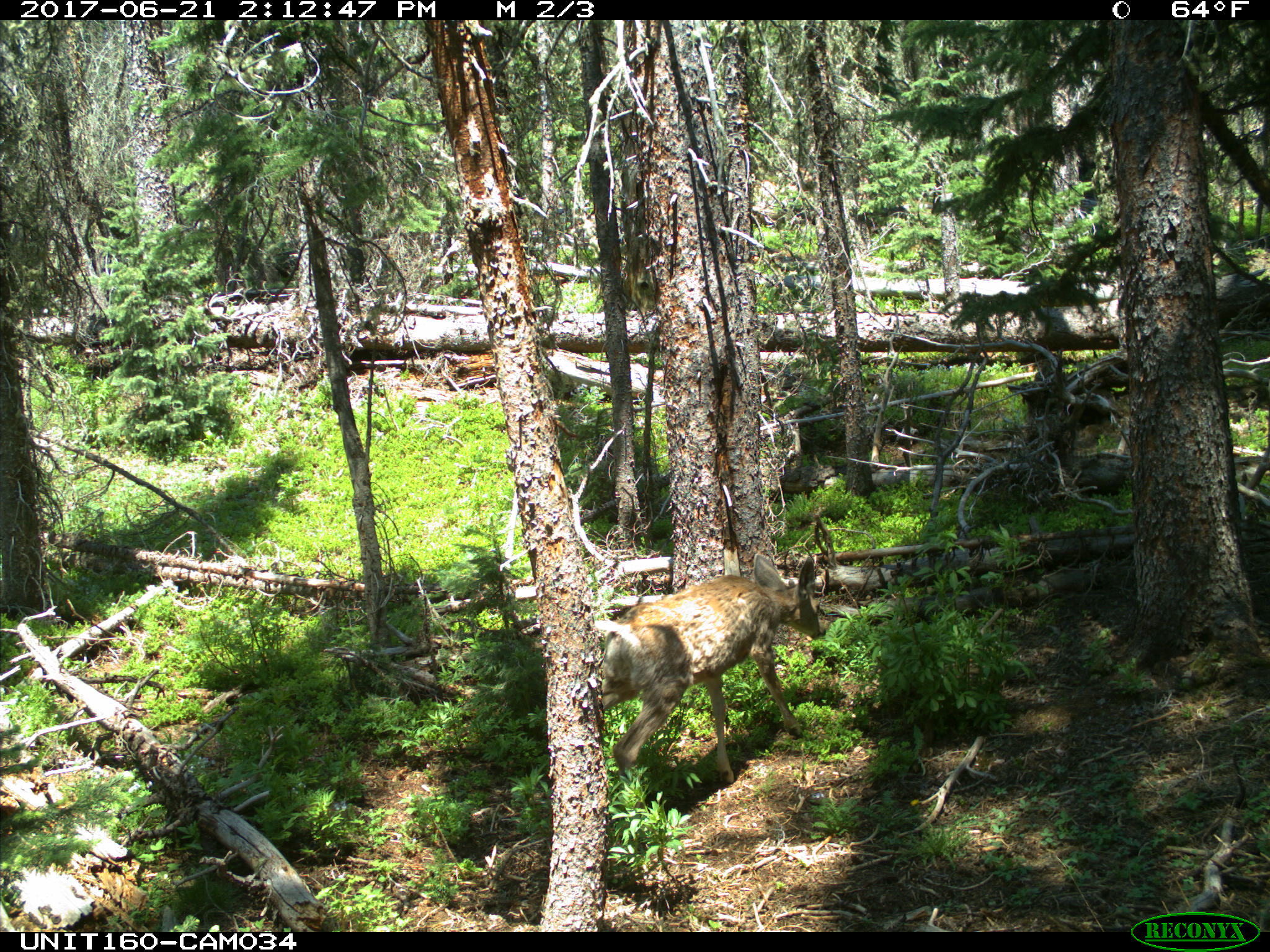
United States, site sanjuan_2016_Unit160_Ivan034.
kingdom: Animalia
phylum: Chordata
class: Mammalia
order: Artiodactyla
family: Cervidae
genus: Odocoileus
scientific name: Odocoileus hemionus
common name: mule deer